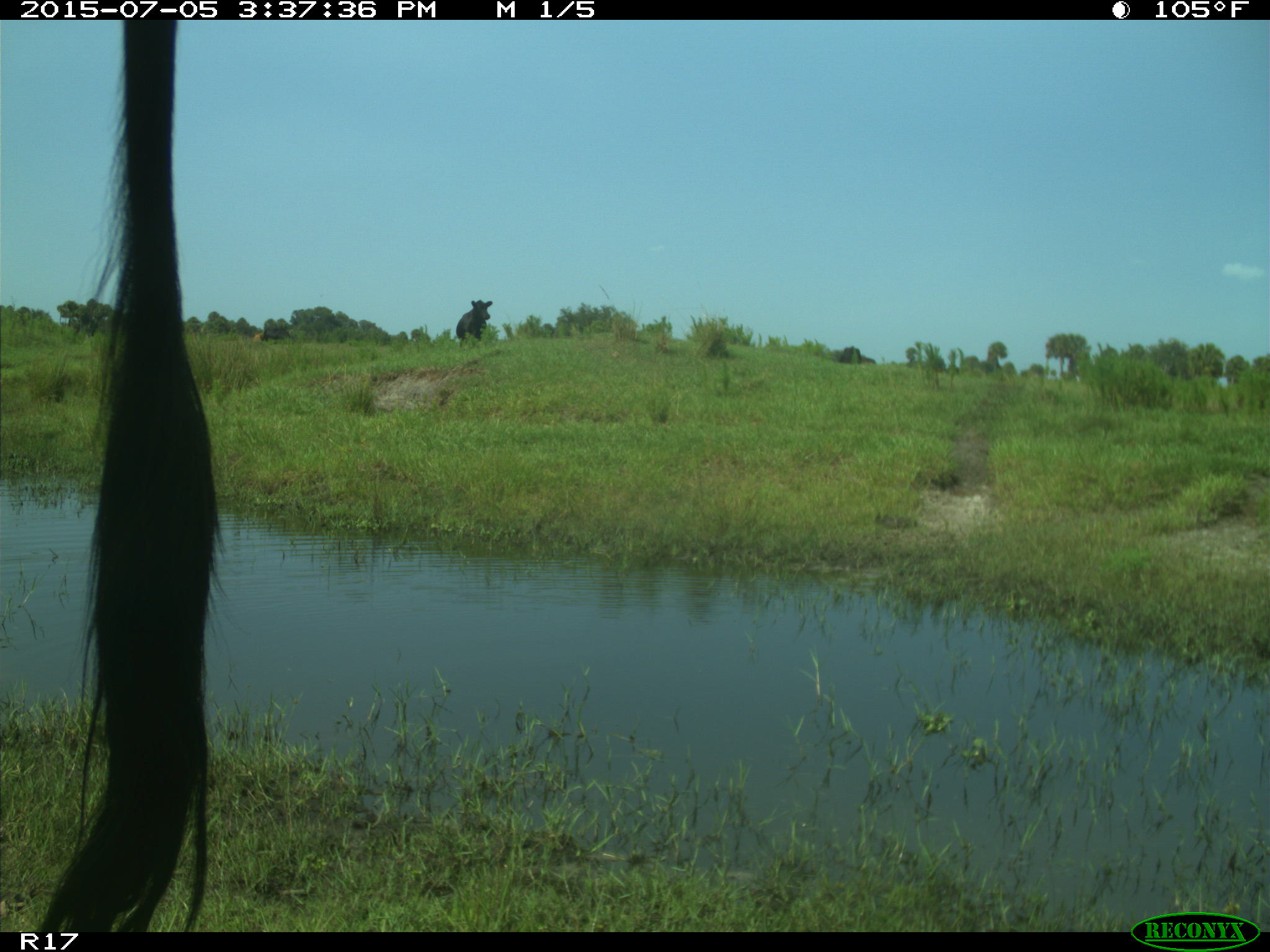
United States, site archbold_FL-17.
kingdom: Animalia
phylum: Chordata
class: Mammalia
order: Artiodactyla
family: Bovidae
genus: Bos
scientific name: Bos taurus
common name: domestic cow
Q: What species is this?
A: Bos taurus (domestic cow).